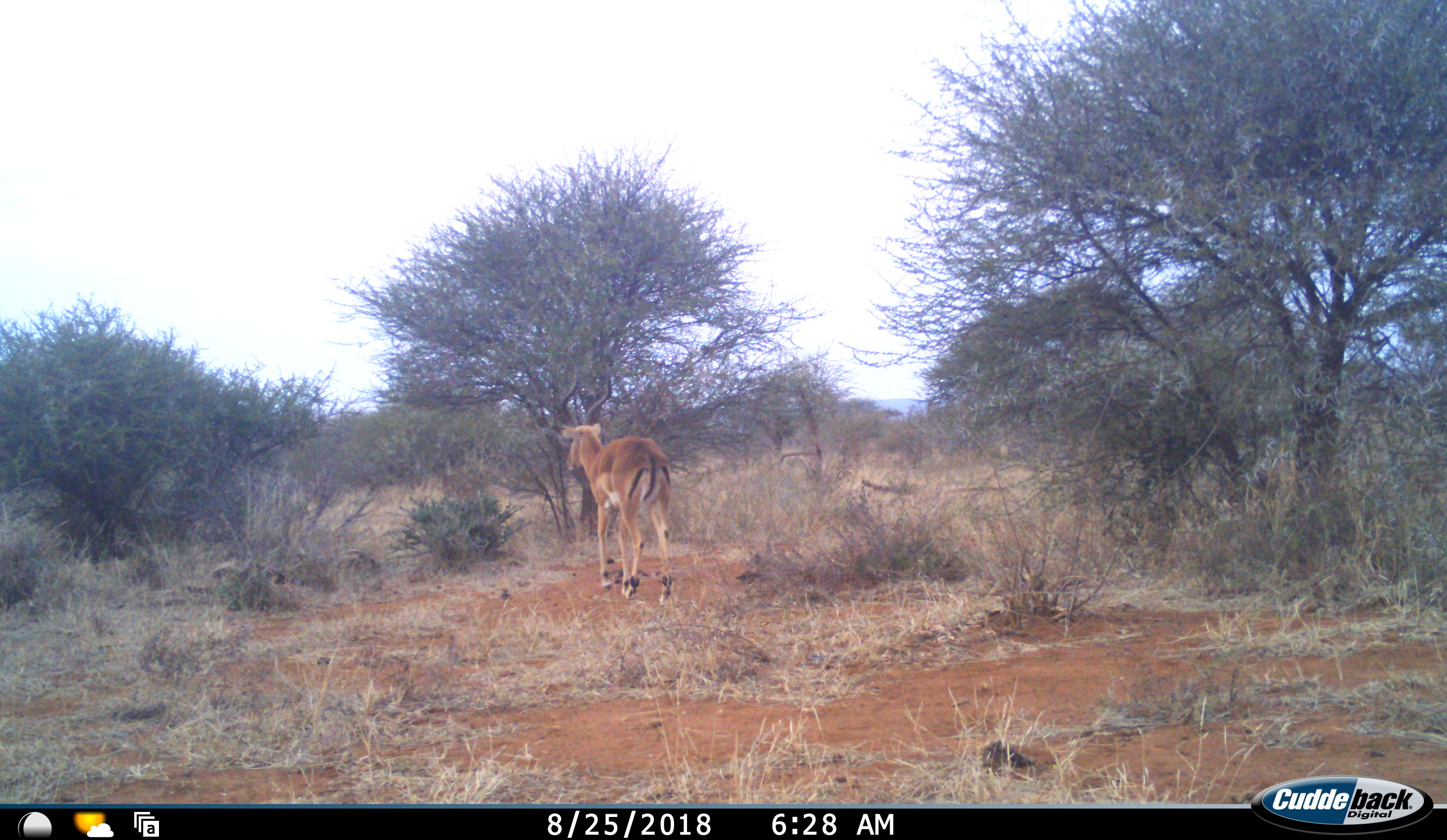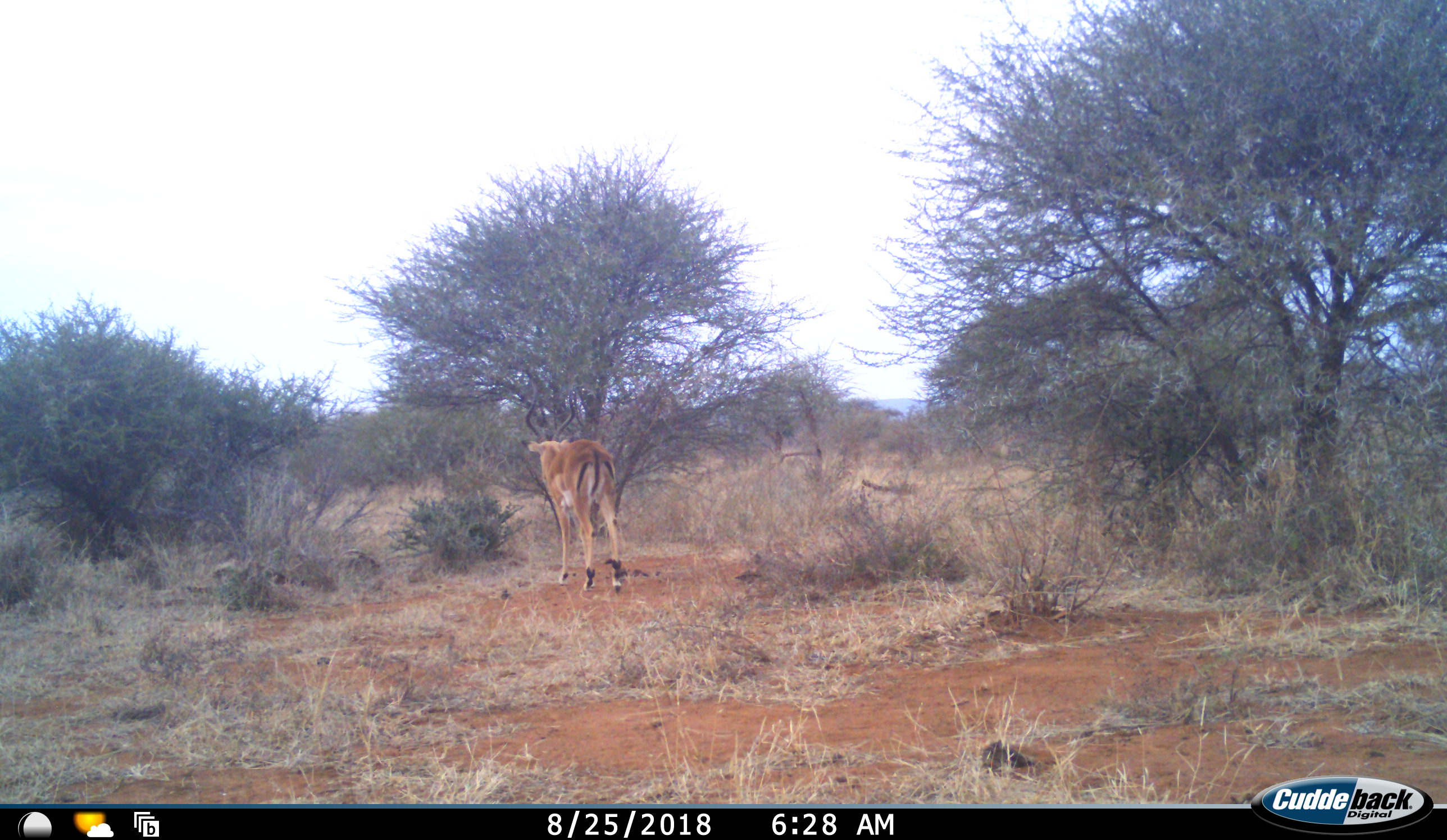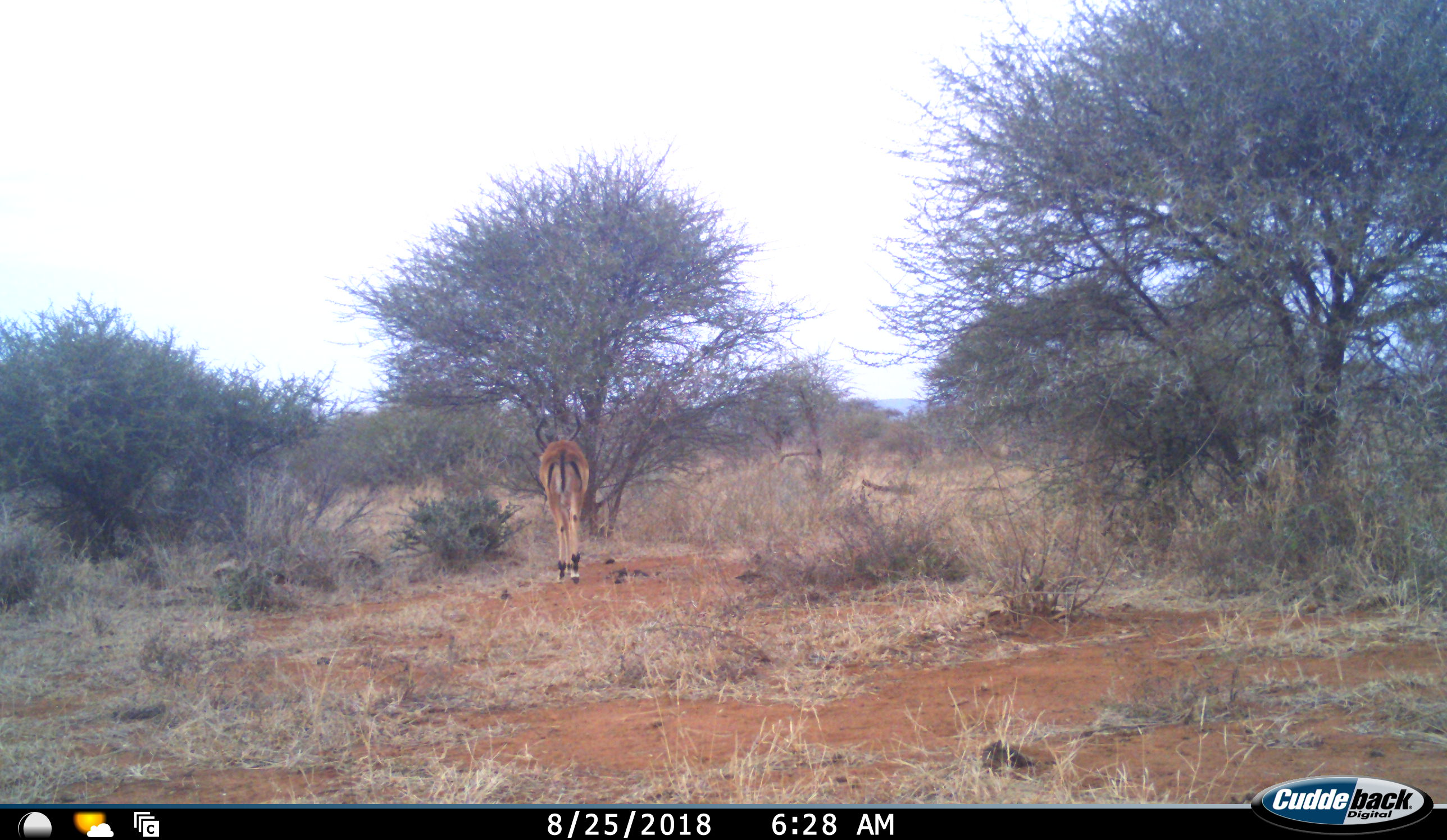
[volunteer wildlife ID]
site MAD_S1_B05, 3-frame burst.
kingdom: Animalia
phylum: Chordata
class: Mammalia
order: Artiodactyla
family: Bovidae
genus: Aepyceros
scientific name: Aepyceros melampus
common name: impala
Impala (Aepyceros melampus), count 1. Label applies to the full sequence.